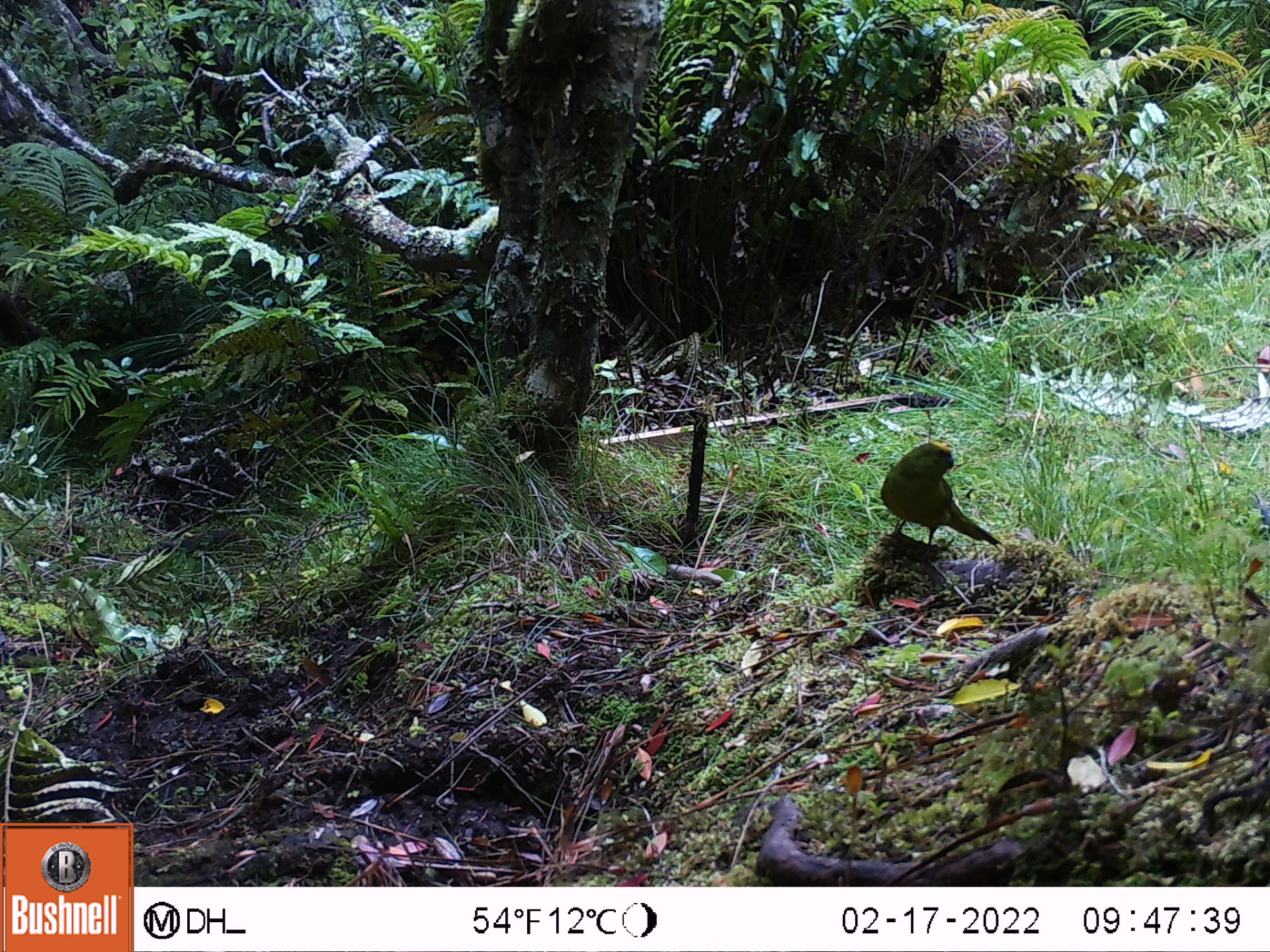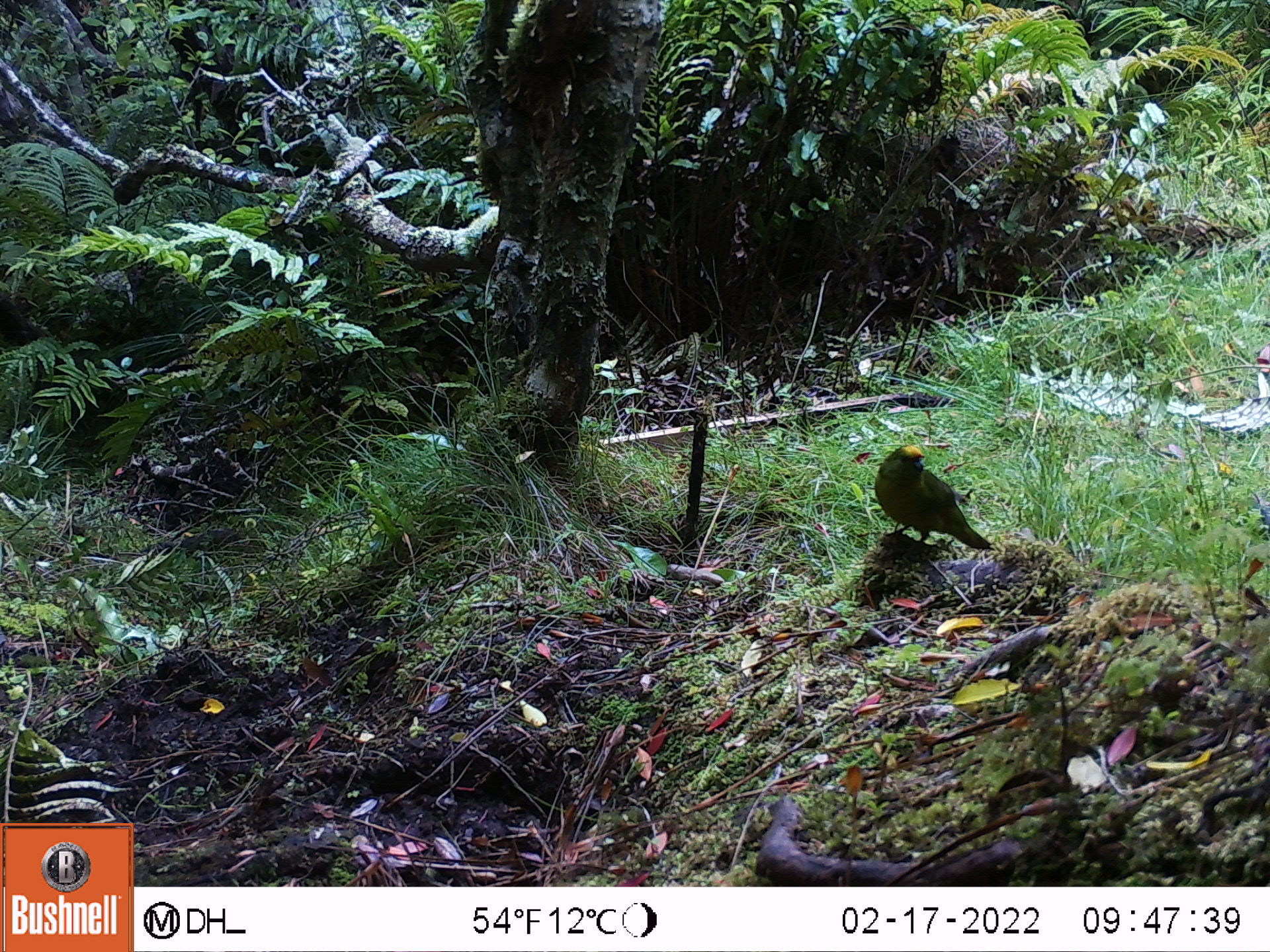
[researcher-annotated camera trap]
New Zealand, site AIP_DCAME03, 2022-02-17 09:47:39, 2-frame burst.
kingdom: Animalia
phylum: Chordata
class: Aves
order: Psittaciformes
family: Psittaculidae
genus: Cyanoramphus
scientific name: Cyanoramphus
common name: parakeet